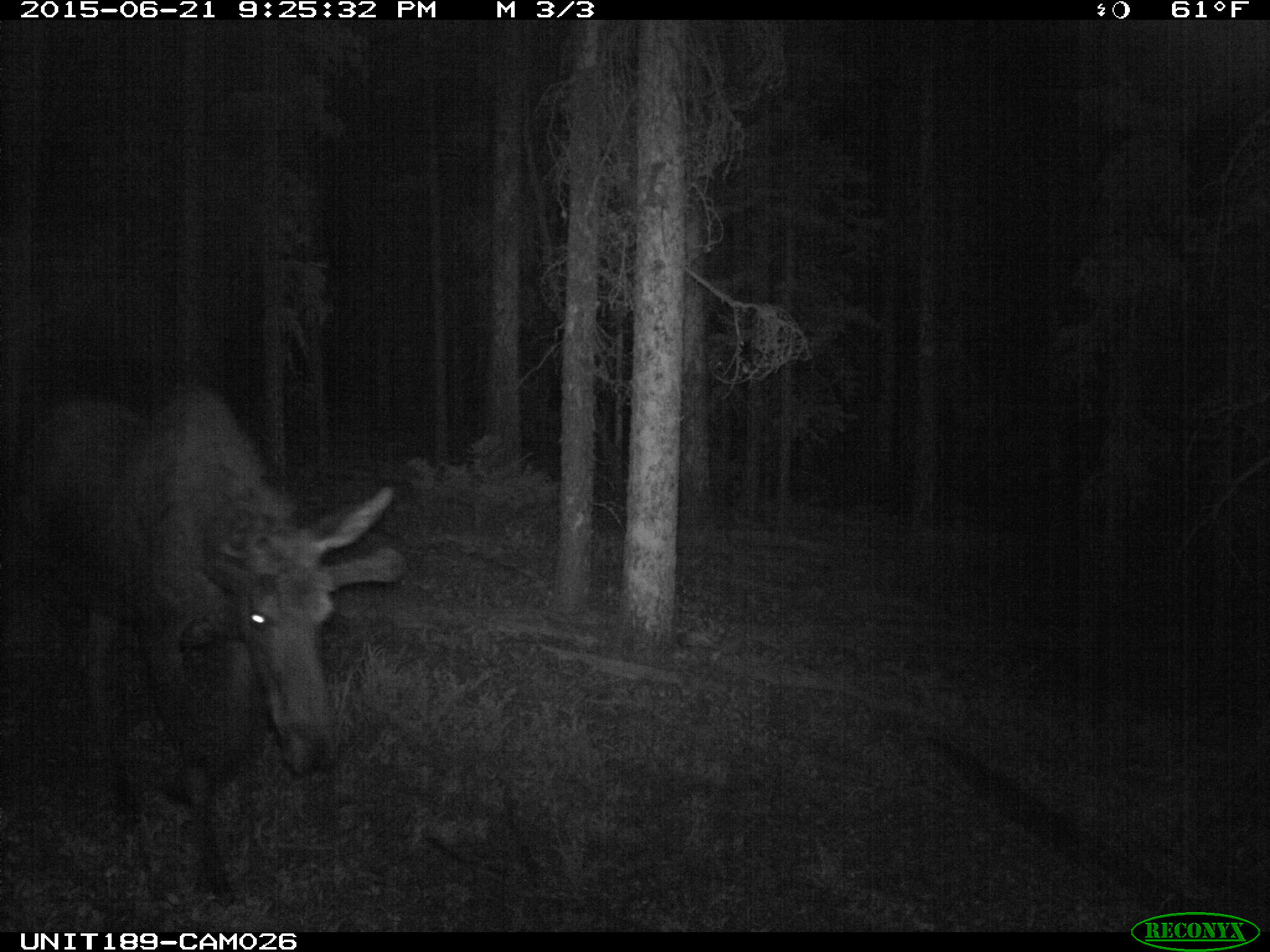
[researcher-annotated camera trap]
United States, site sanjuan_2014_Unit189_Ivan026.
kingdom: Animalia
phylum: Chordata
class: Mammalia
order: Artiodactyla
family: Cervidae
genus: Alces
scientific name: Alces alces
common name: moose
Alces alces (moose).